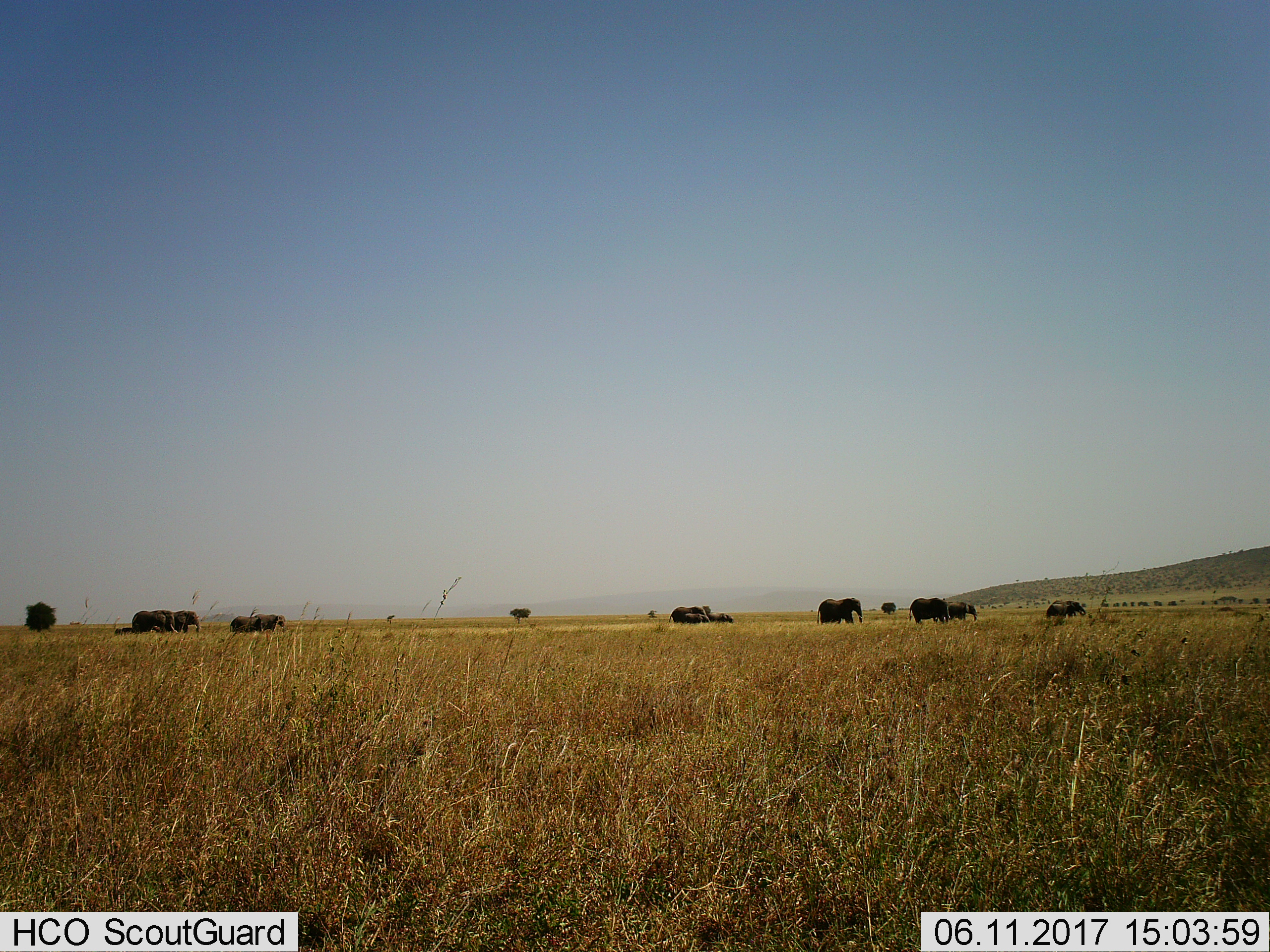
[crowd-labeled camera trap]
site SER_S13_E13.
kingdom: Animalia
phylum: Chordata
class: Mammalia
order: Proboscidea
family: Elephantidae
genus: Loxodonta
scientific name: Loxodonta africana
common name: african bush elephant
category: elephant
Elephant (african bush elephant) (Loxodonta africana), count 11-50. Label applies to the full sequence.